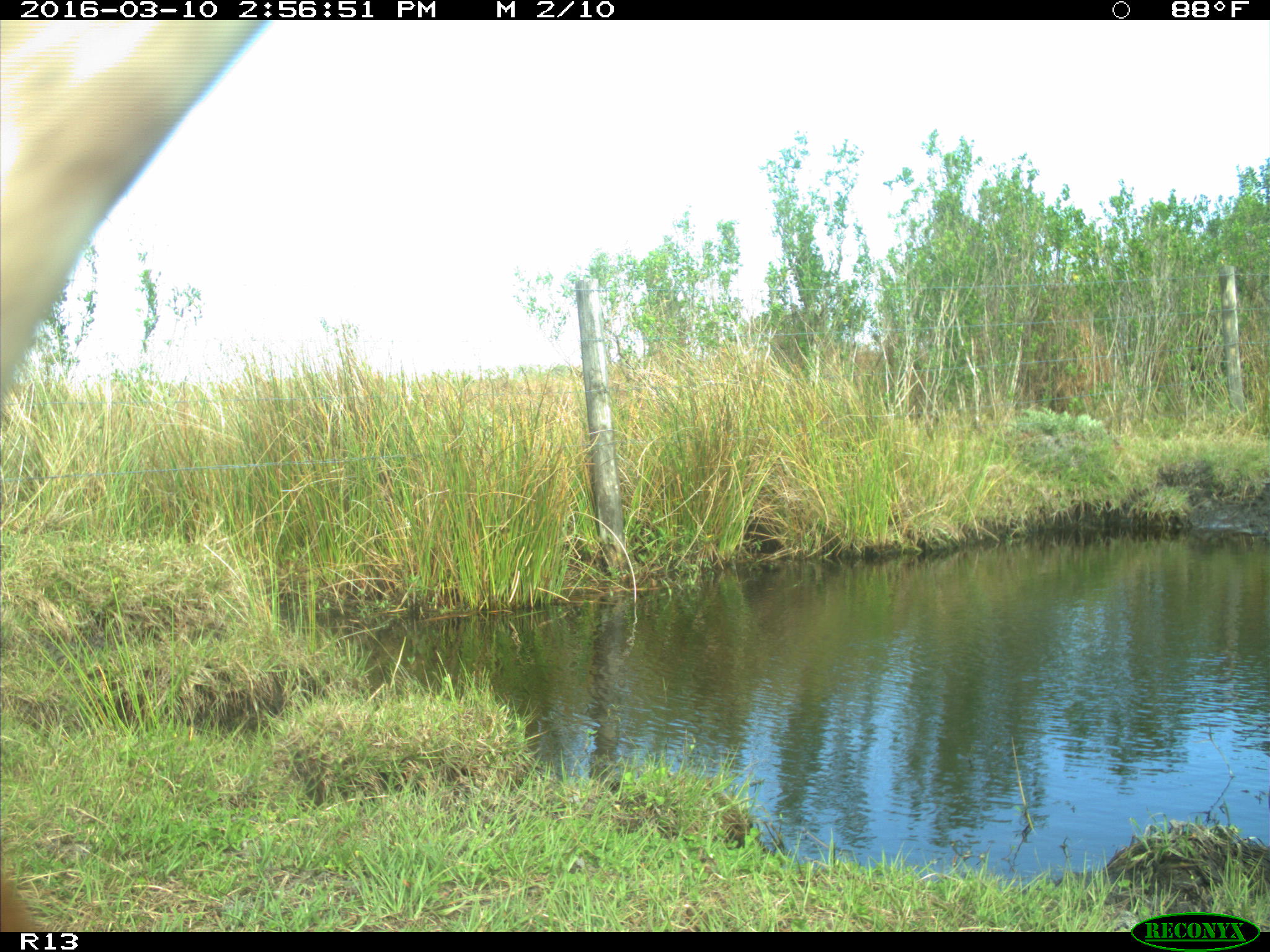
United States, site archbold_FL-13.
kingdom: Animalia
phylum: Chordata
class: Mammalia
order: Artiodactyla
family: Bovidae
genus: Bos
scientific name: Bos taurus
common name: domestic cow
Bos taurus (domestic cow).